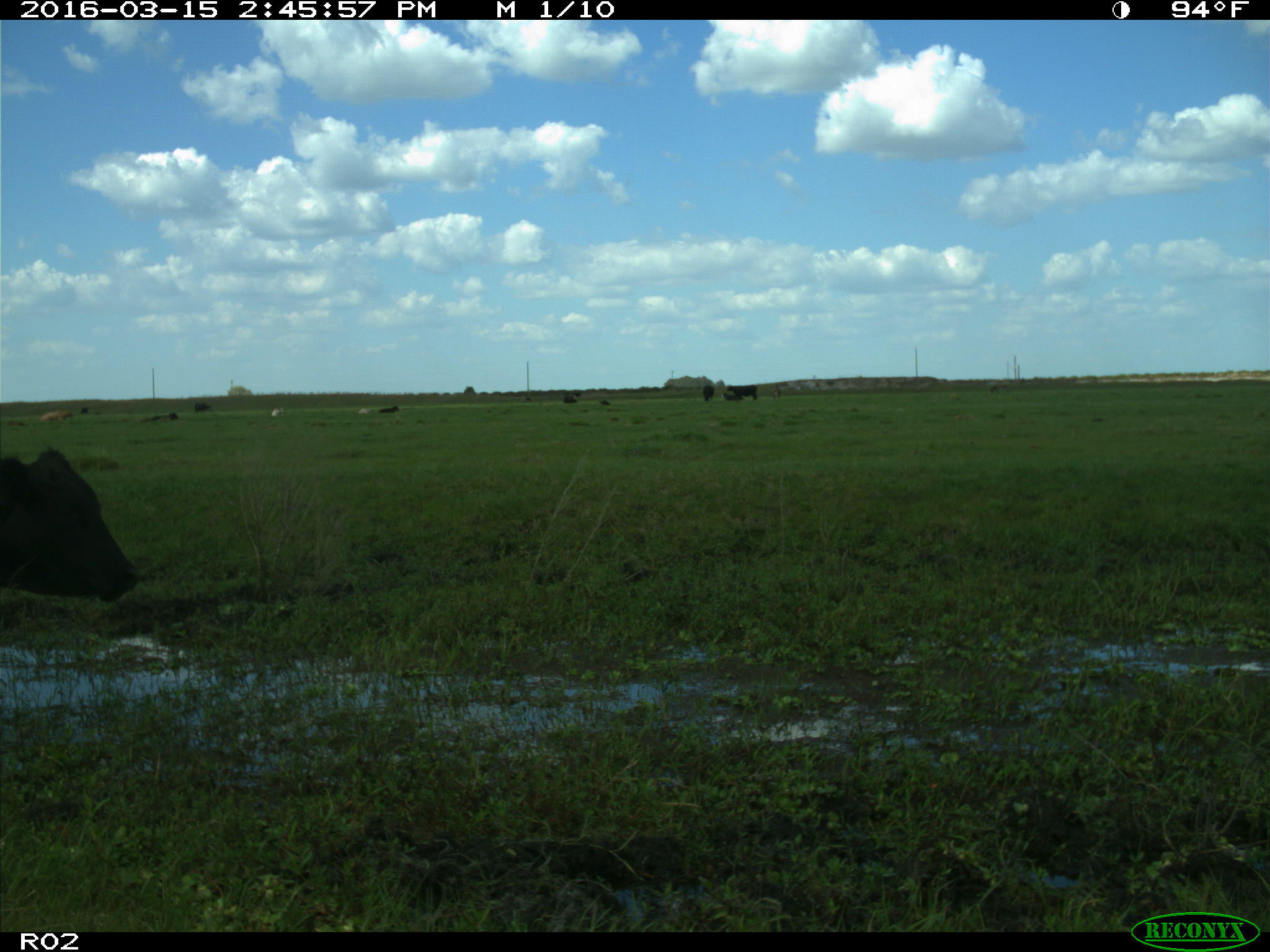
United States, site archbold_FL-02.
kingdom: Animalia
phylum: Chordata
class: Mammalia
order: Artiodactyla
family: Bovidae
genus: Bos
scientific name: Bos taurus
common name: domestic cow